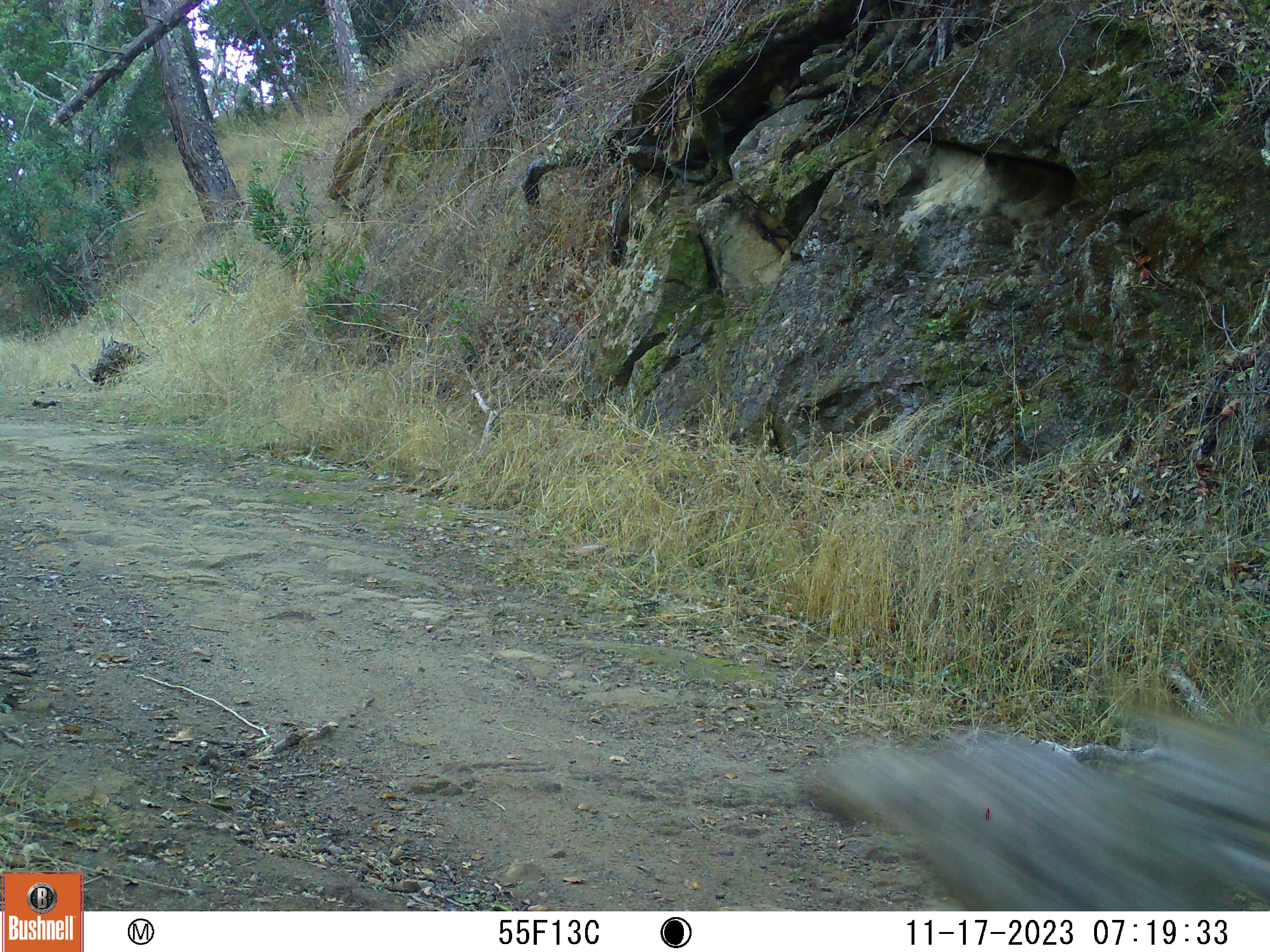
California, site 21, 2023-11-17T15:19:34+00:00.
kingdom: Animalia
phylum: Chordata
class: Mammalia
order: Carnivora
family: Canidae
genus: Canis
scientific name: Canis latrans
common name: coyote